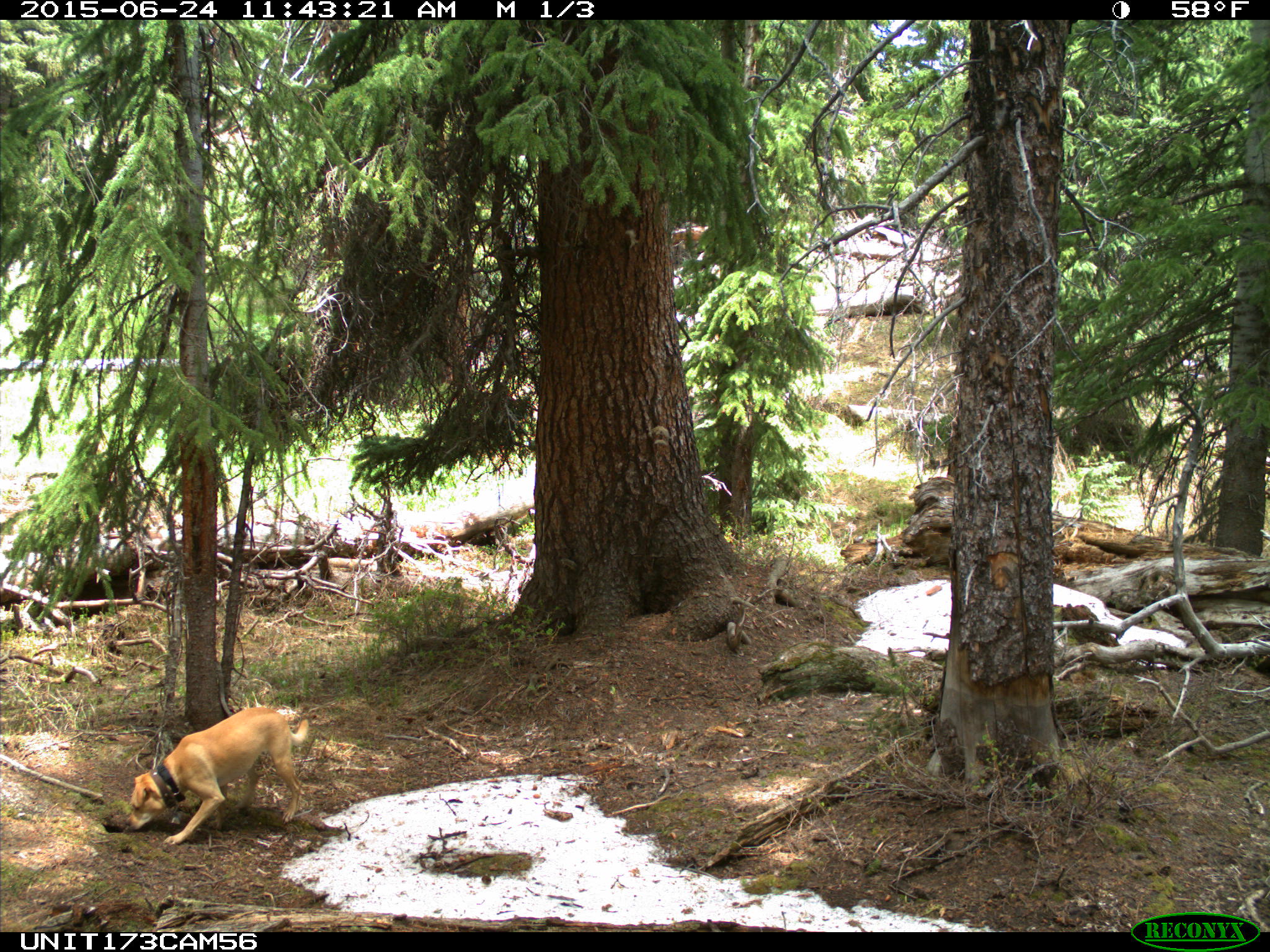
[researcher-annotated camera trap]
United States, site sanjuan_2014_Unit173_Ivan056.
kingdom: Animalia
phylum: Chordata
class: Mammalia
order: Carnivora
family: Canidae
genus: Canis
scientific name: Canis familiaris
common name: domestic dog